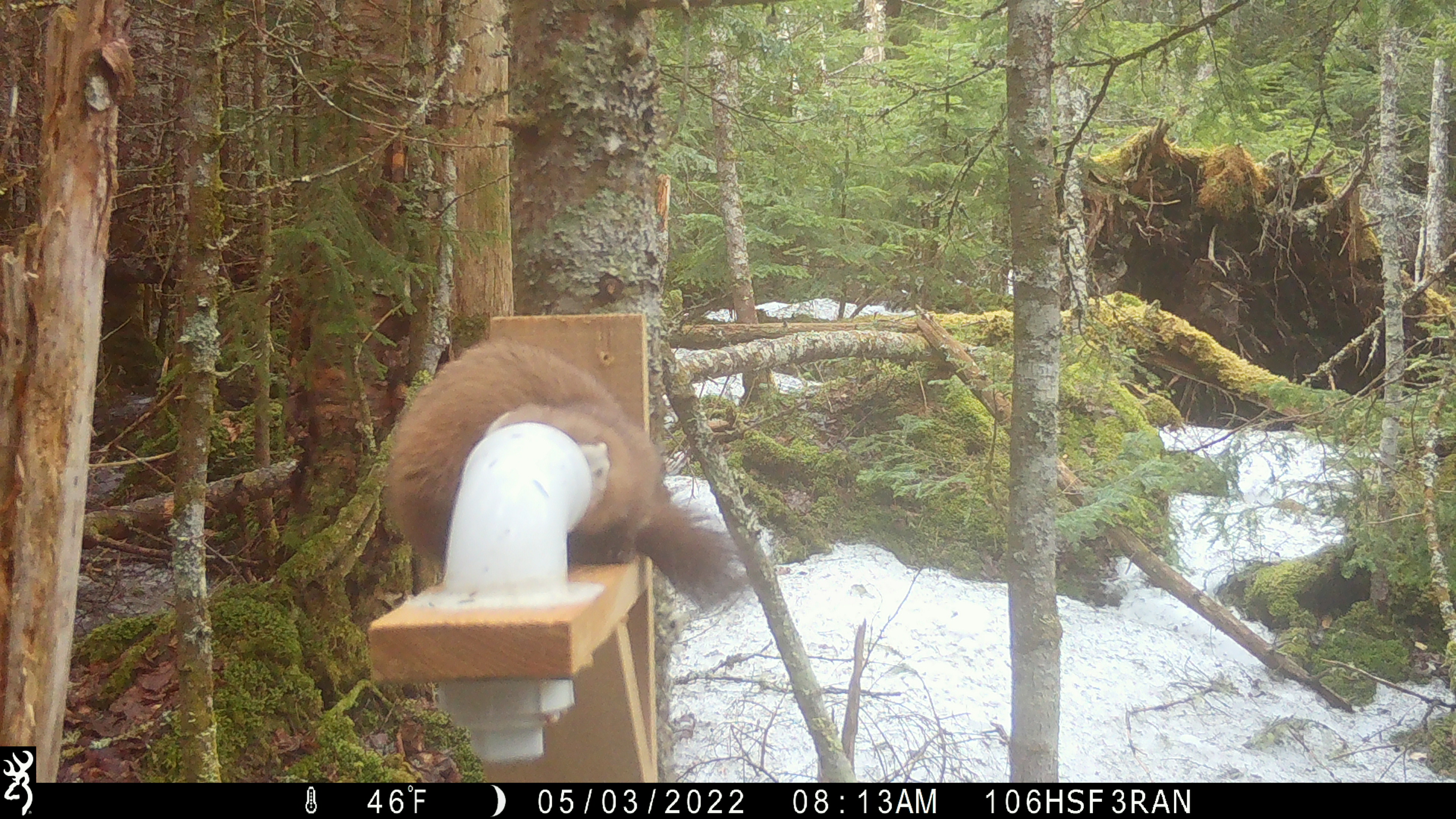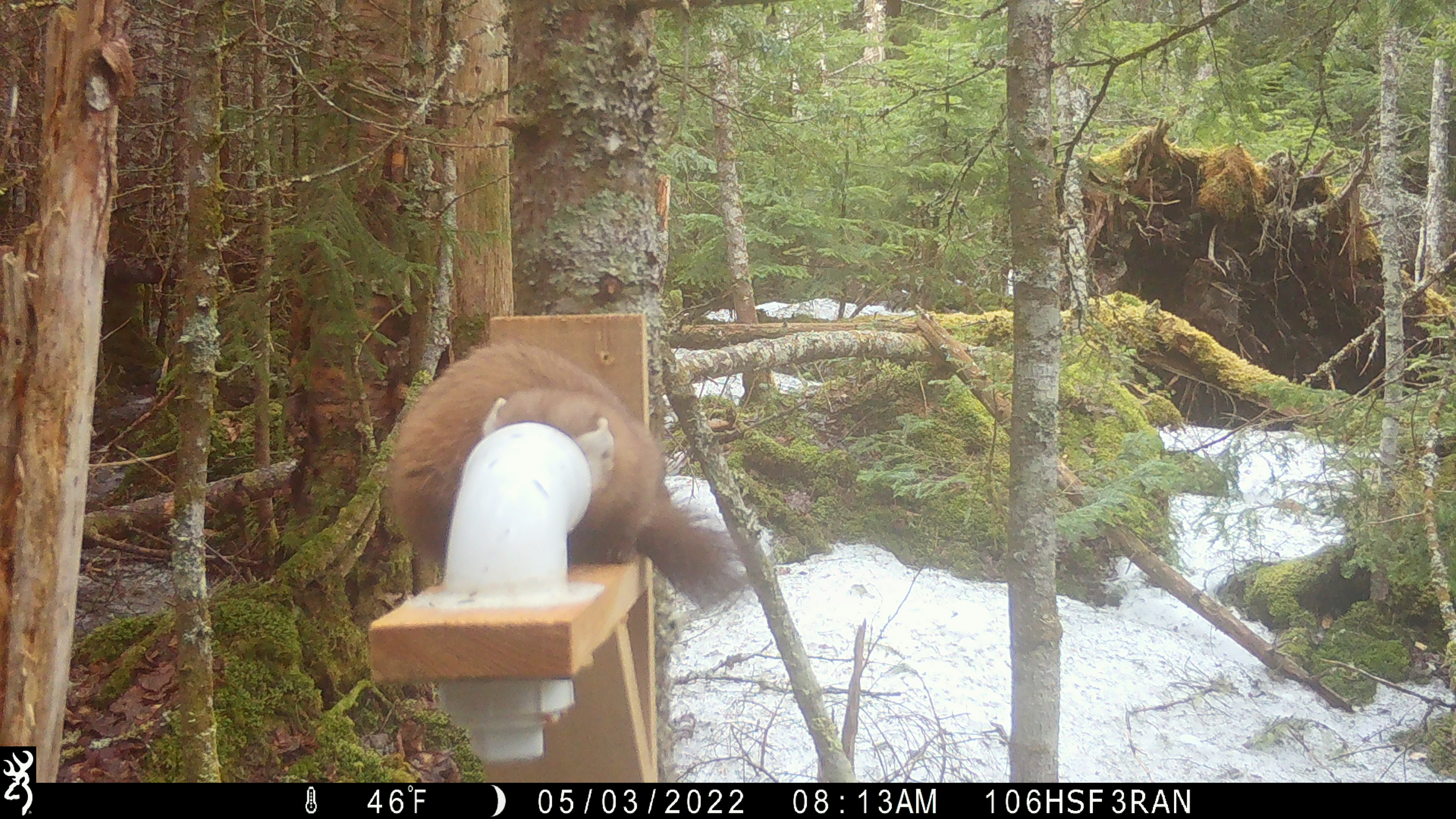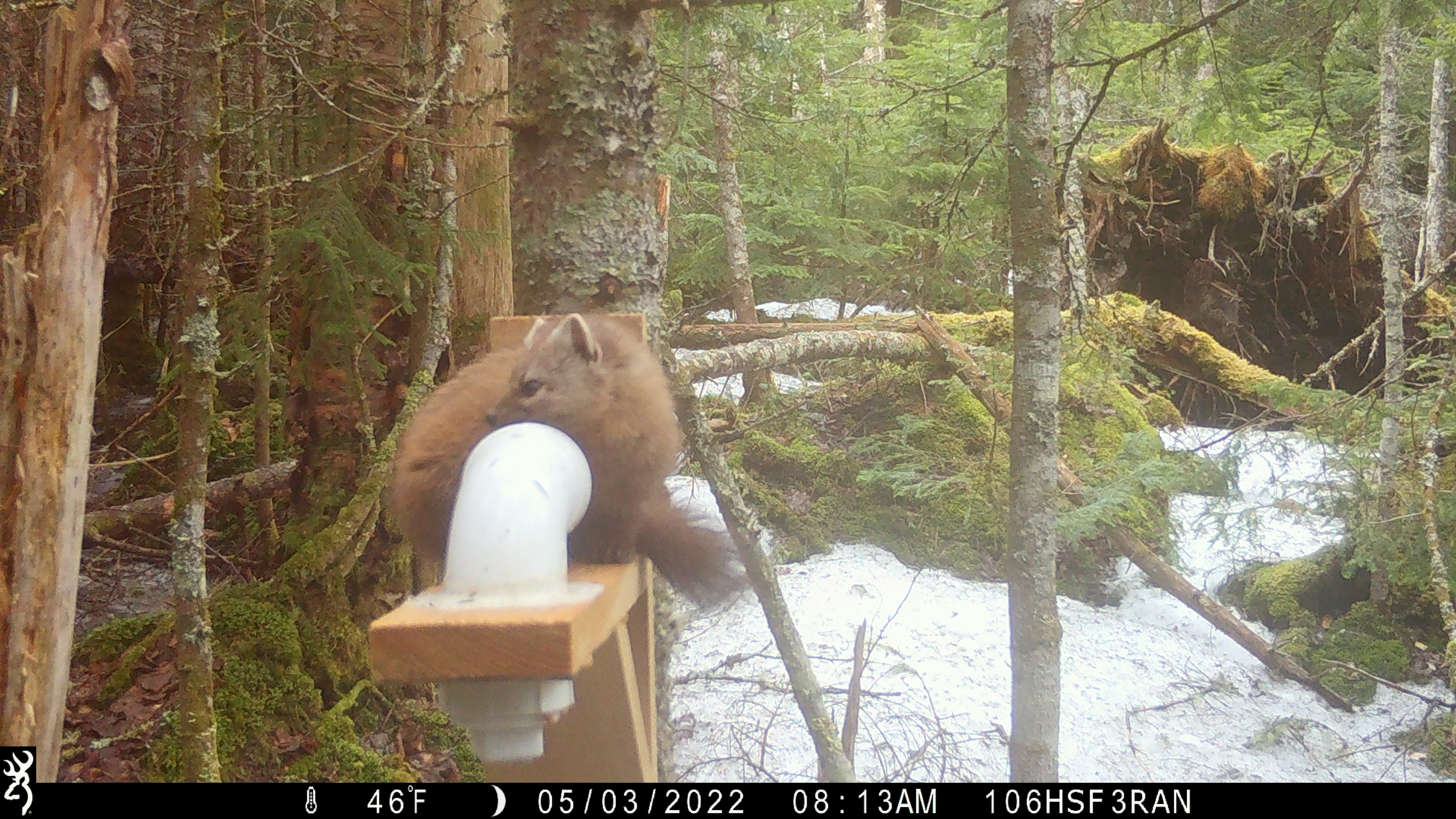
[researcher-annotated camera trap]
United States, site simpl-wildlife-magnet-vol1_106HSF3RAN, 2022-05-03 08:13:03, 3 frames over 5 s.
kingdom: Animalia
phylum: Chordata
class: Mammalia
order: Carnivora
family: Mustelidae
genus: Martes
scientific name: Martes americana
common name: american marten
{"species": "american marten (Martes americana)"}